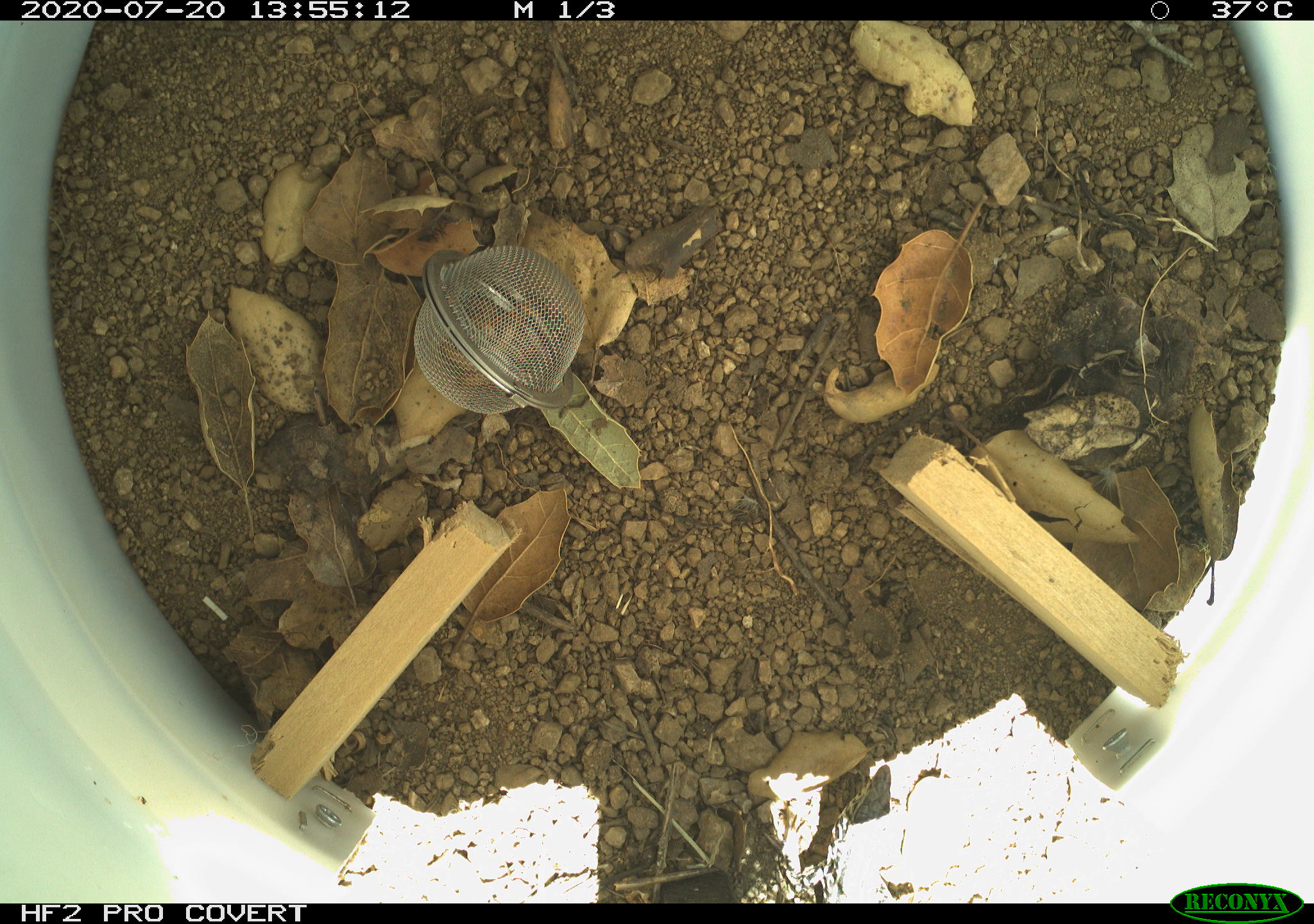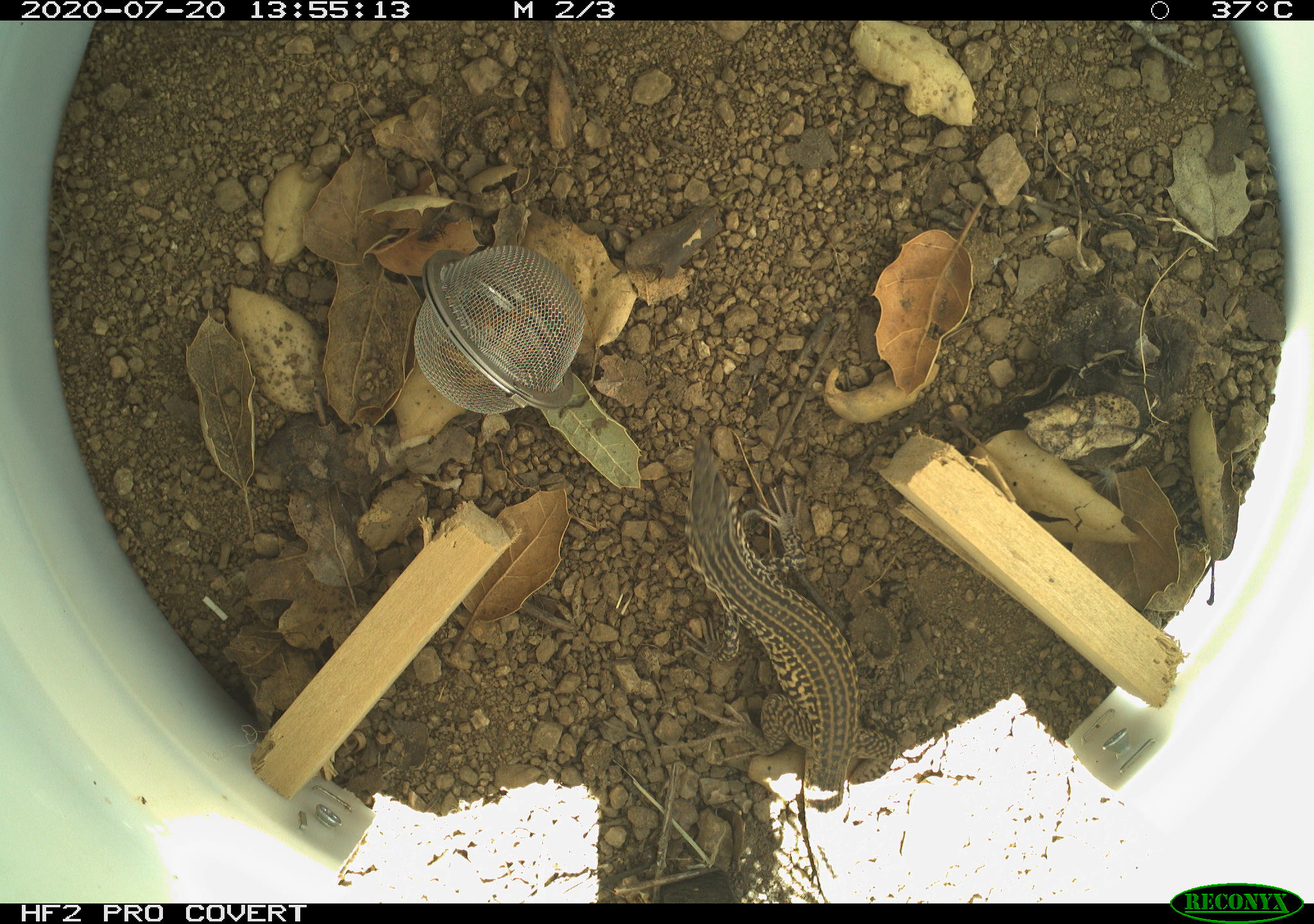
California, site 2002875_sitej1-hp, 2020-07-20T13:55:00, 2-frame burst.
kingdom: Animalia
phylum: Chordata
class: Reptilia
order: Squamata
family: Teiidae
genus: Aspidoscelis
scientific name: Aspidoscelis tigris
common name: western whiptail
Western whiptail (Aspidoscelis tigris).